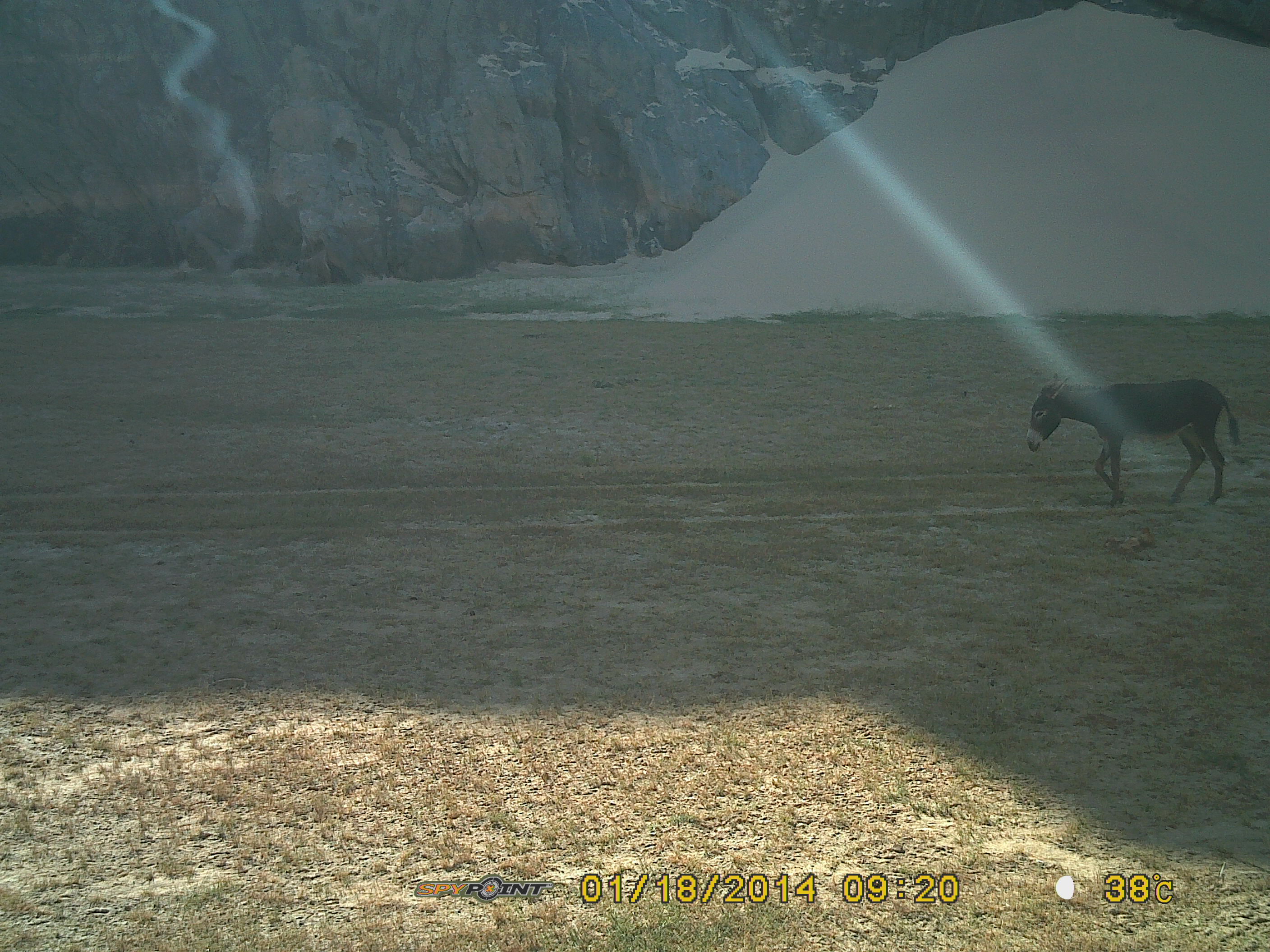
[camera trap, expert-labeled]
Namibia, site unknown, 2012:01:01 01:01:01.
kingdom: Animalia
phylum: Chordata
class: Mammalia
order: Perissodactyla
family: Equidae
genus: Equus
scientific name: Equus asinus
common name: donkey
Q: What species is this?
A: Equus asinus (donkey).